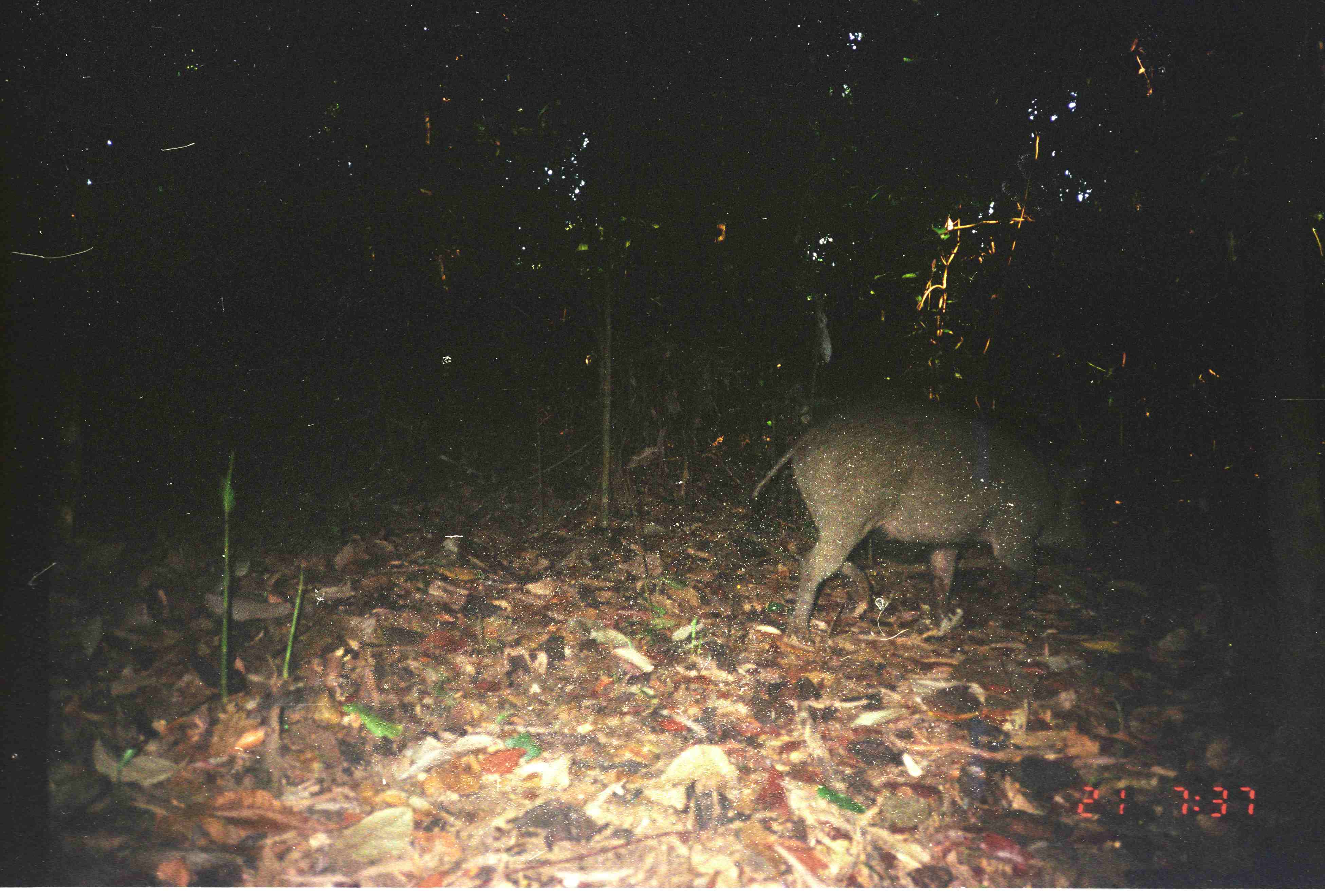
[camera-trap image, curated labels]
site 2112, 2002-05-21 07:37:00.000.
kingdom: Animalia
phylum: Chordata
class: Mammalia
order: Artiodactyla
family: Suidae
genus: Sus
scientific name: Sus scrofa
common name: wild boar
Sus scrofa (wild boar), count 1.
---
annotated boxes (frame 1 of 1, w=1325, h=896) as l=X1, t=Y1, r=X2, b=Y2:
sus scrofa: l=751, t=401, r=1095, b=644